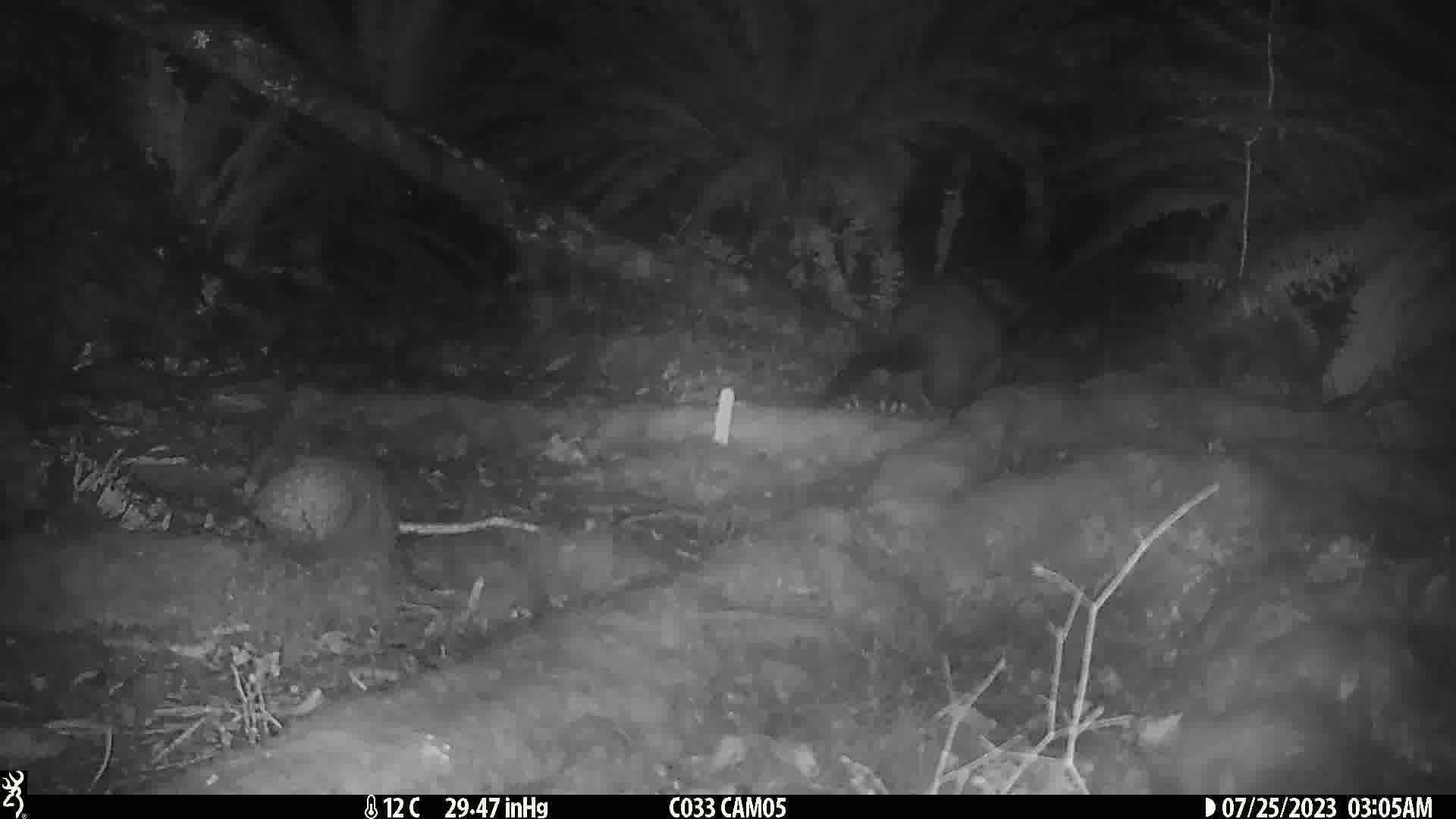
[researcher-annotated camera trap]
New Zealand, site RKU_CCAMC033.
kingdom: Animalia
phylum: Chordata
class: Mammalia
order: Diprotodontia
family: Phalangeridae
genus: Trichosurus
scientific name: Trichosurus vulpecula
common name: common brushtail possum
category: possum